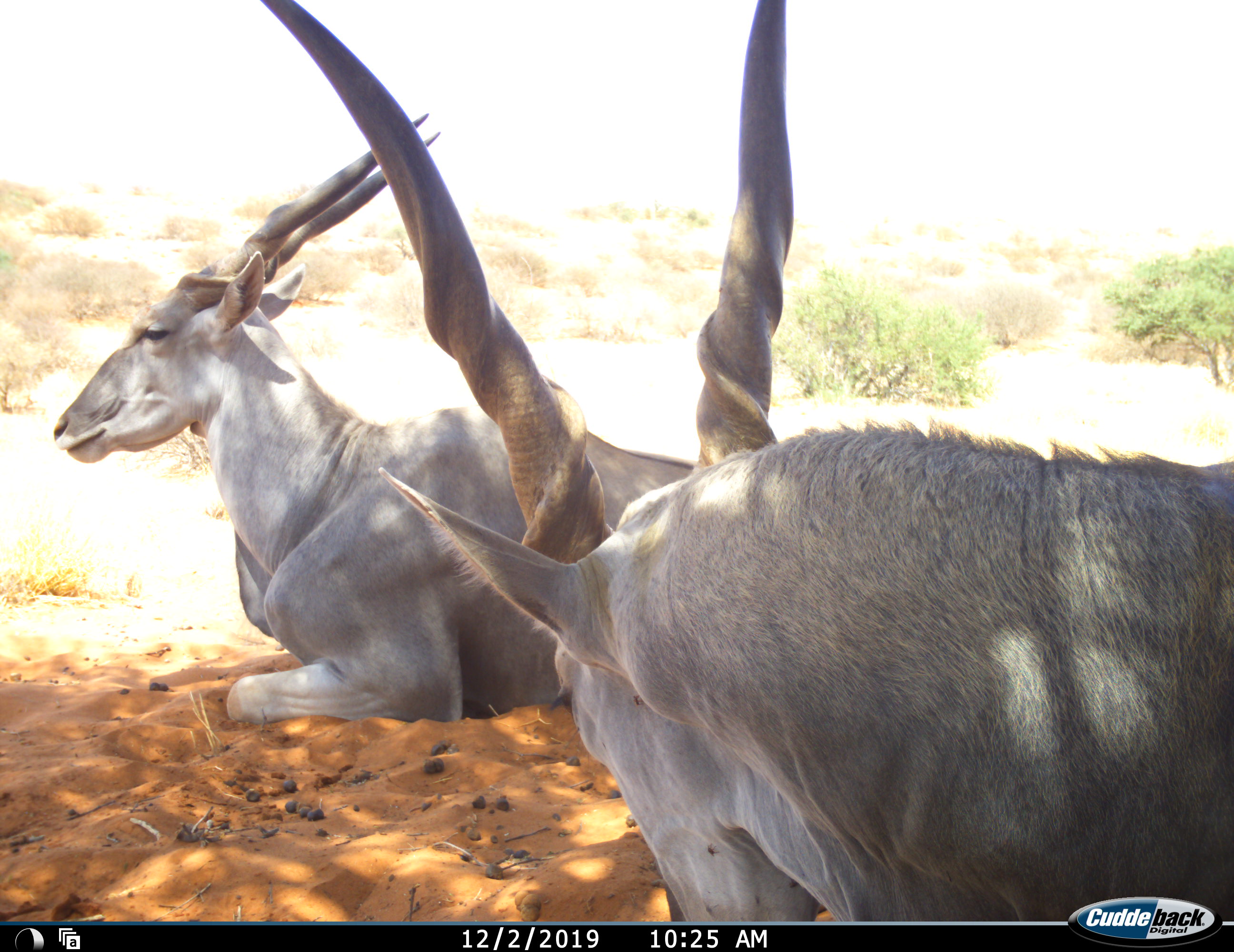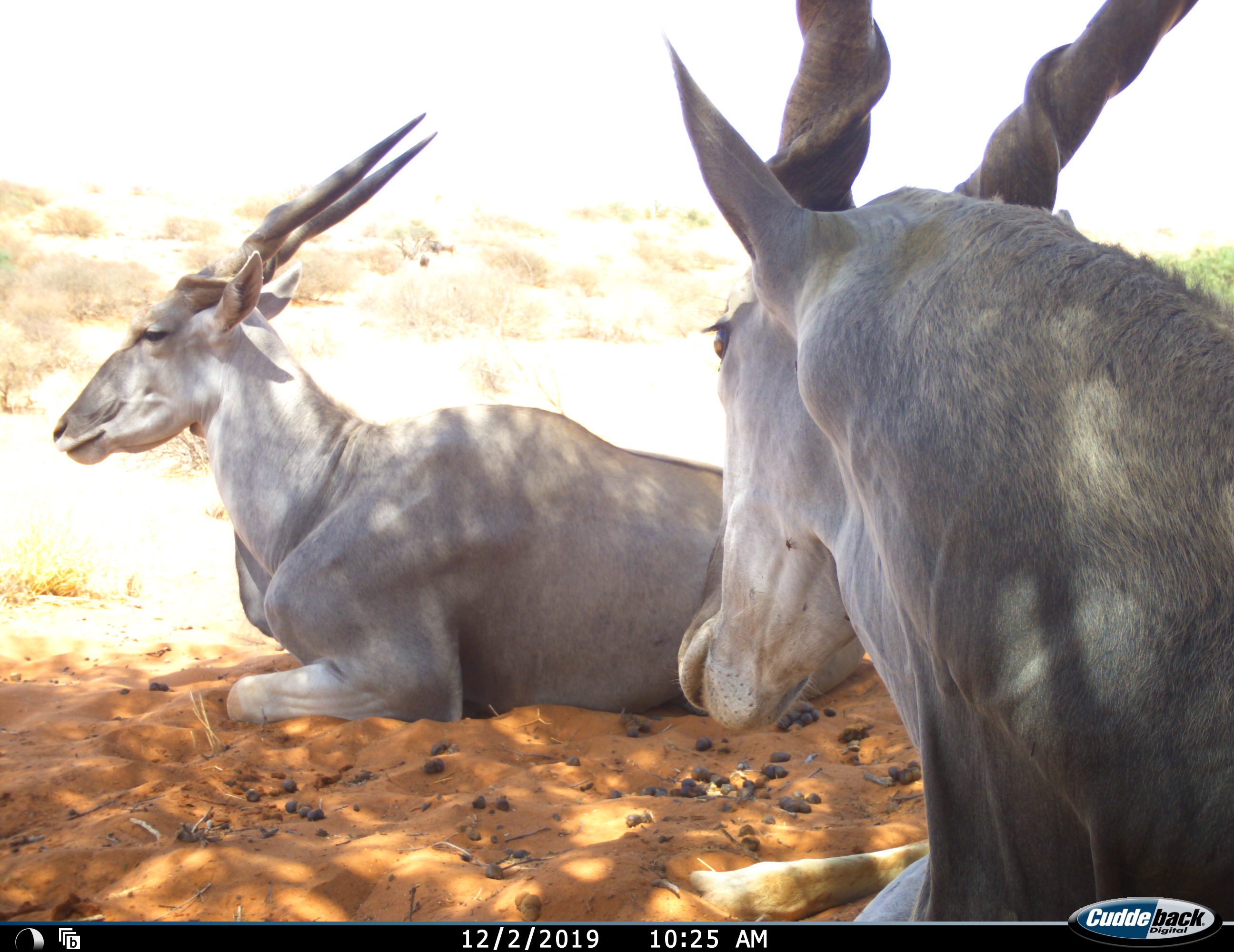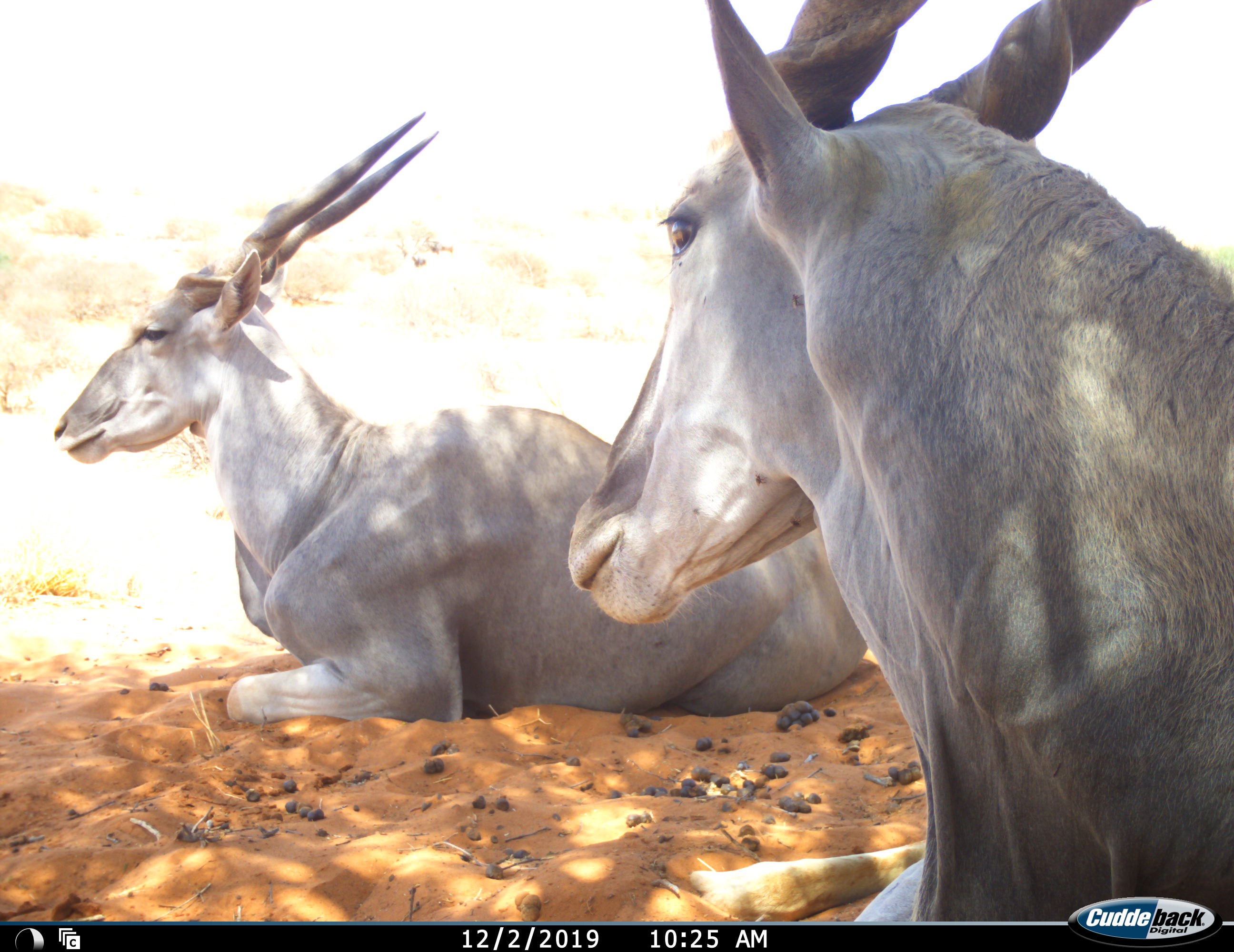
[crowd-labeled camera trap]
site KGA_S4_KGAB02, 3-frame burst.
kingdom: Animalia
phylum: Chordata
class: Mammalia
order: Artiodactyla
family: Bovidae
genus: Tragelaphus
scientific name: Tragelaphus oryx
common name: eland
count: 2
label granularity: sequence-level